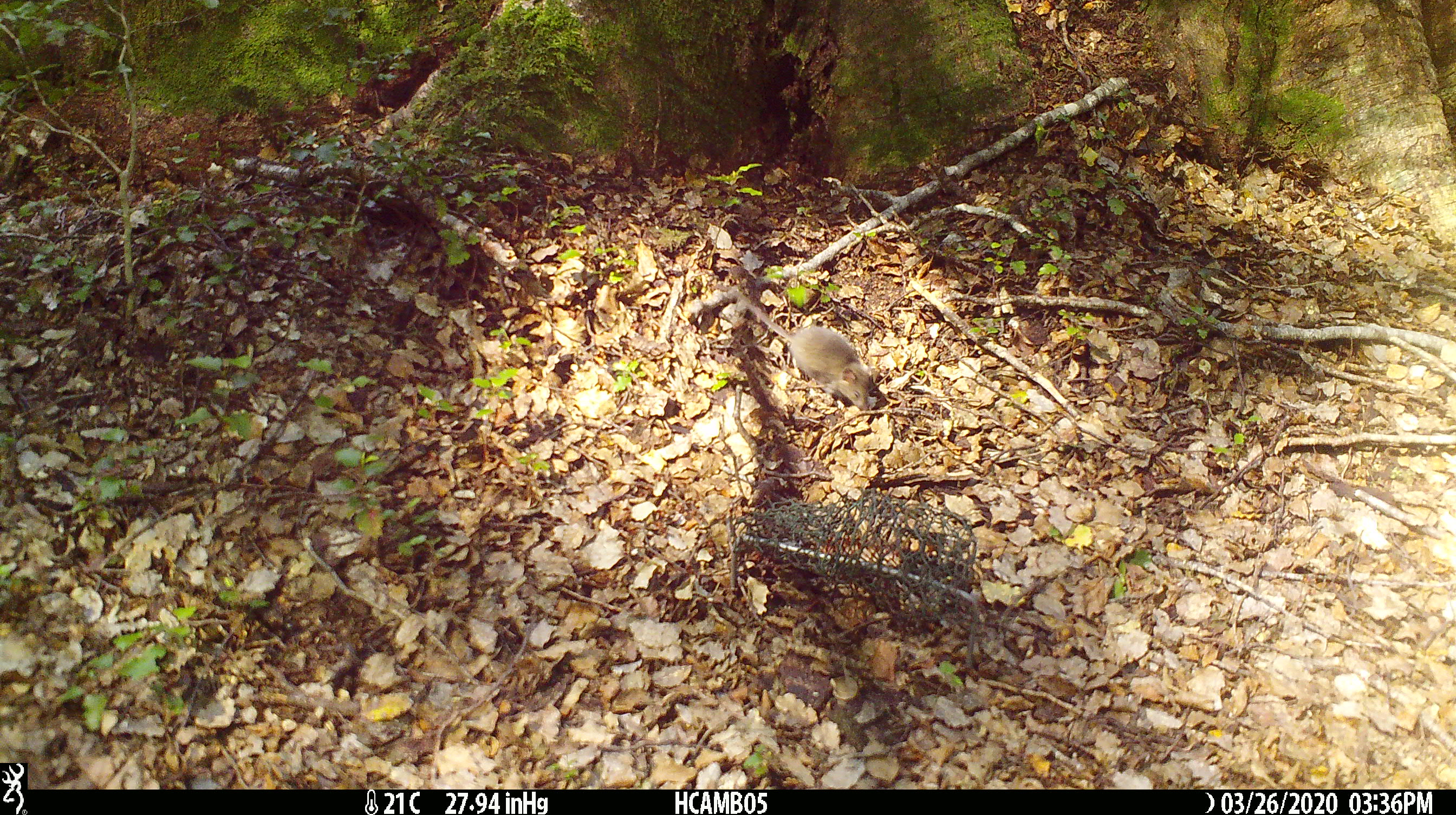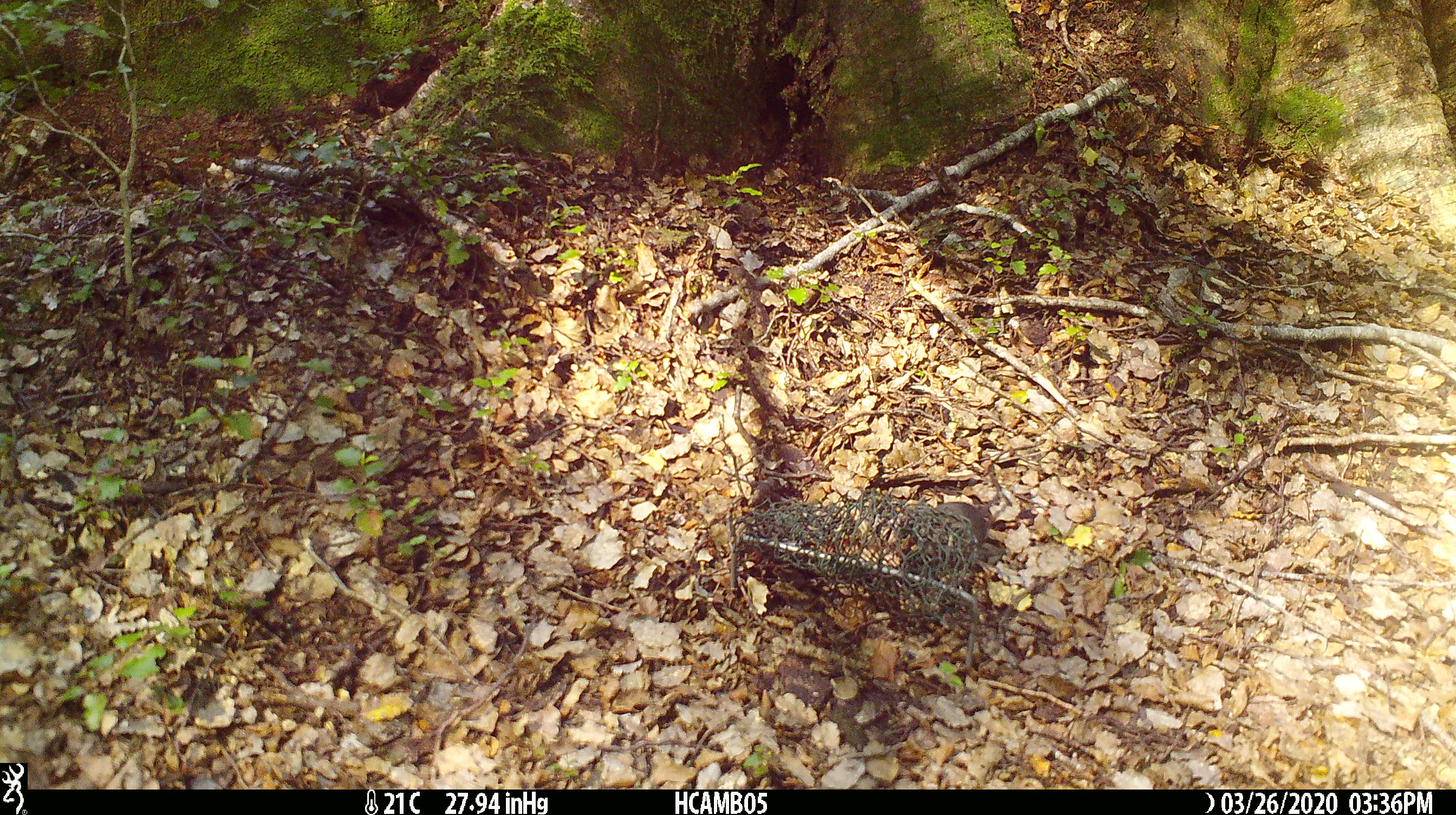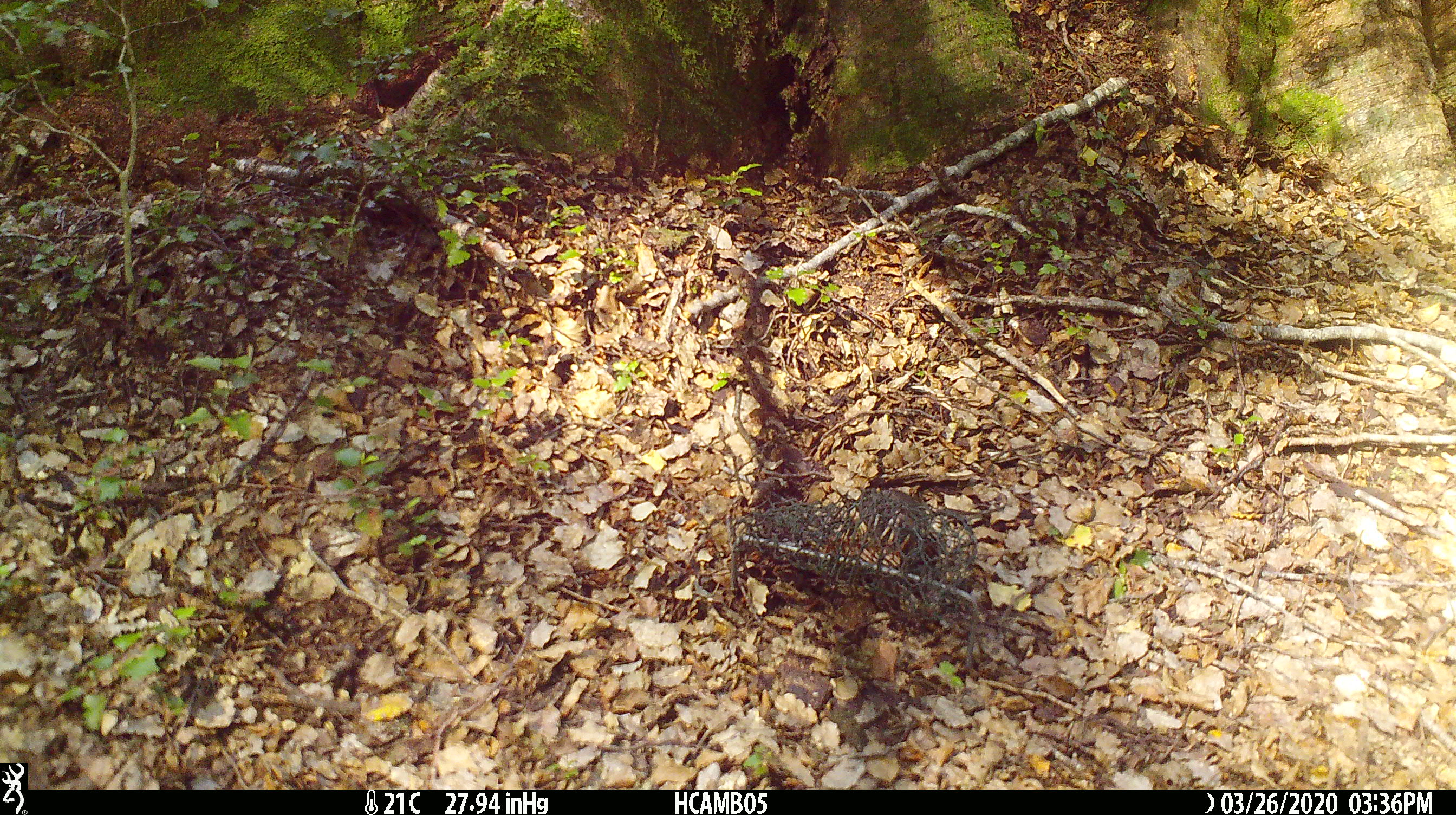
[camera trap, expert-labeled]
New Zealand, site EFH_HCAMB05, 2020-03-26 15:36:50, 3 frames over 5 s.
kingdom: Animalia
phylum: Chordata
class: Mammalia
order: Rodentia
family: Muridae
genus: Mus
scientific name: Mus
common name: mouse